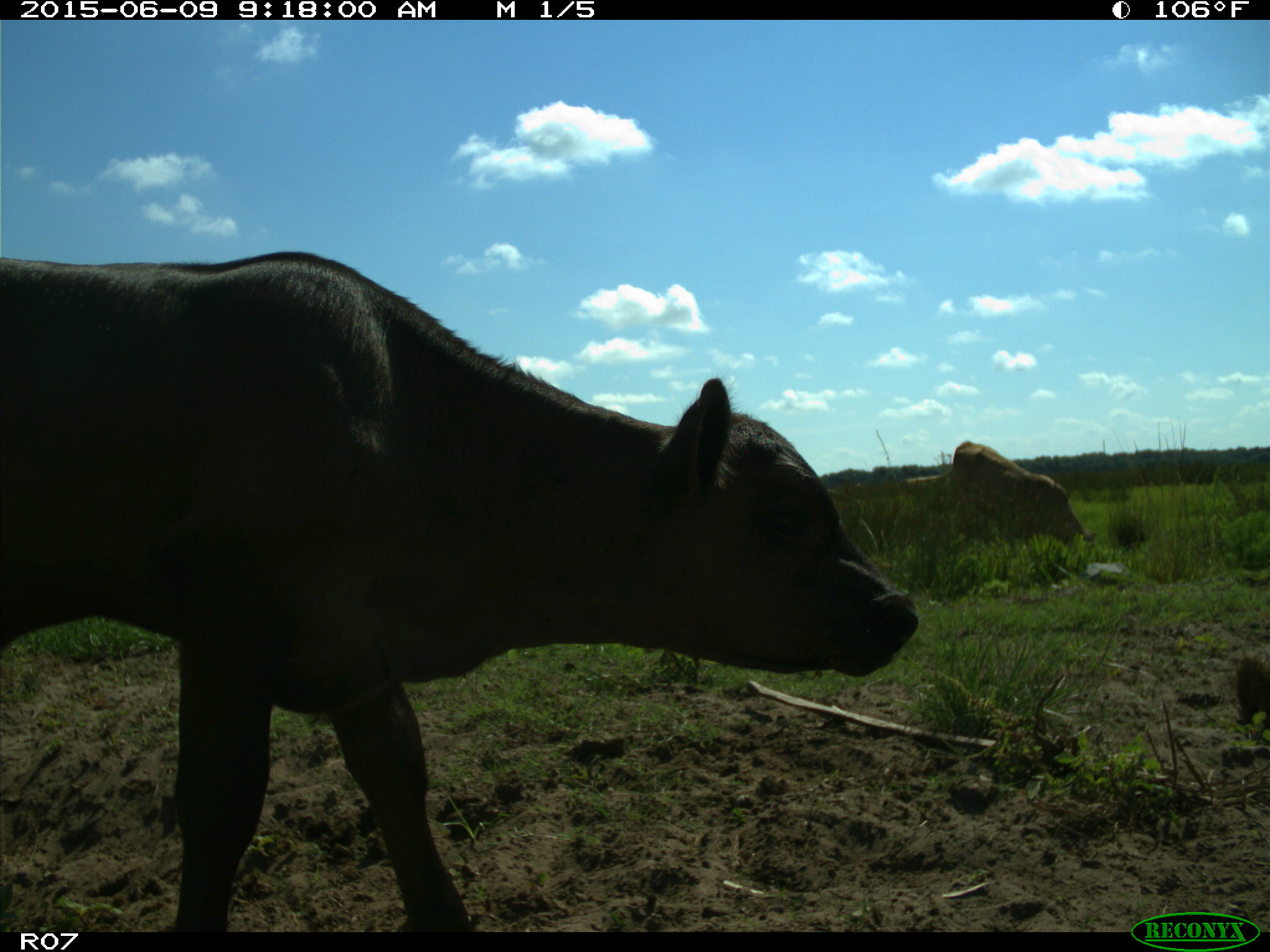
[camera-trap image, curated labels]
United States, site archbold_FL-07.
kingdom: Animalia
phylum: Chordata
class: Mammalia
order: Artiodactyla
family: Bovidae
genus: Bos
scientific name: Bos taurus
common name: domestic cow